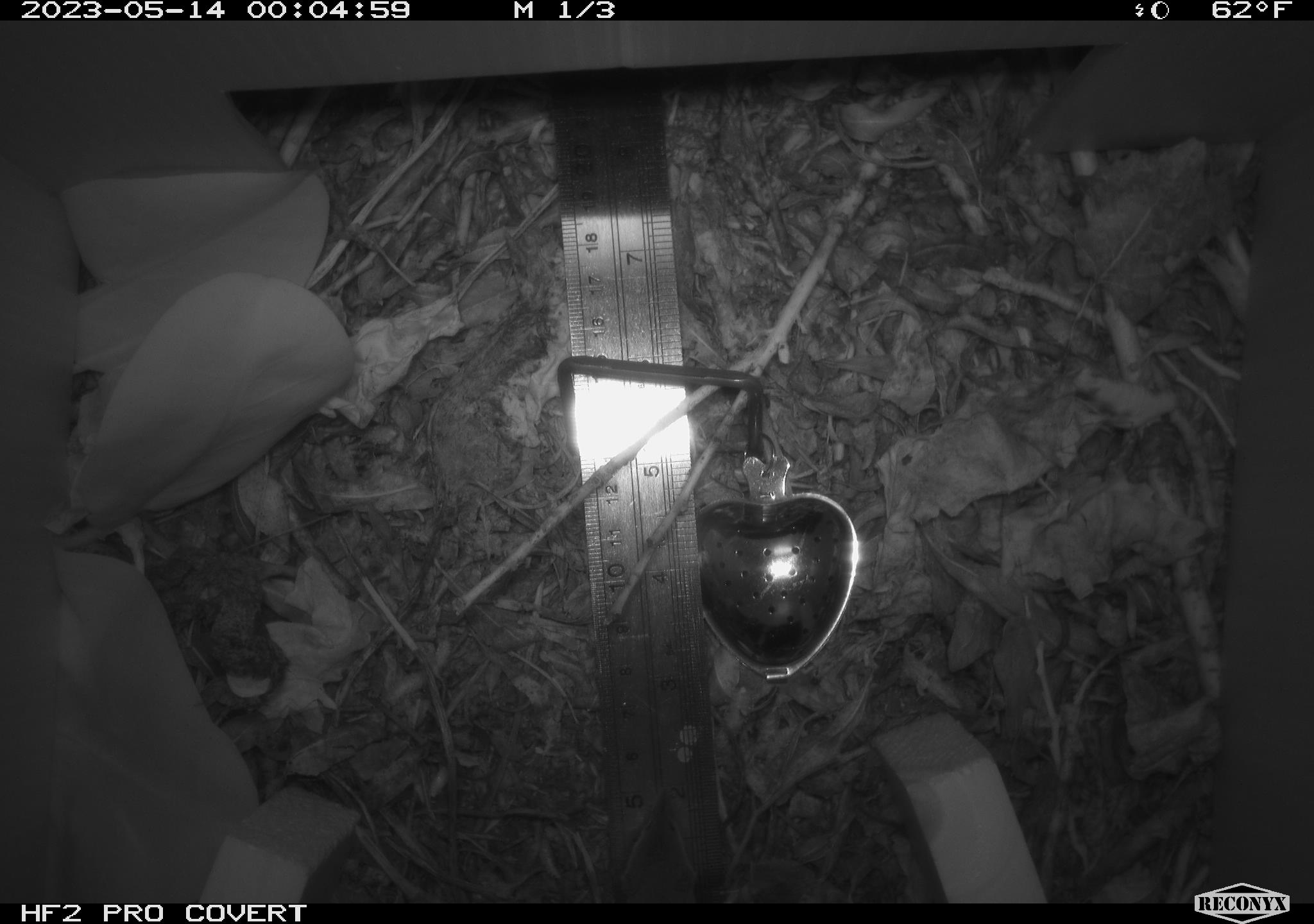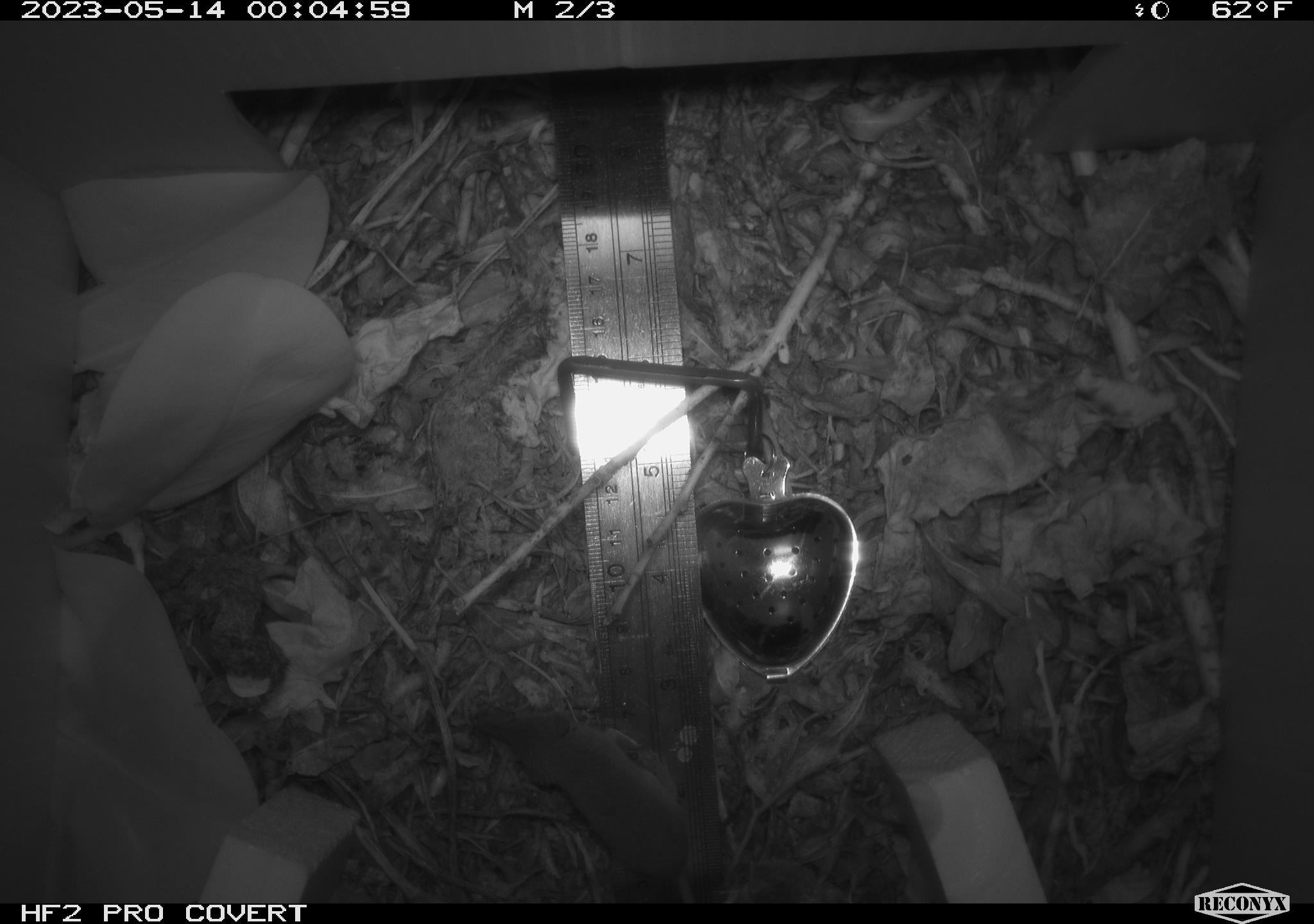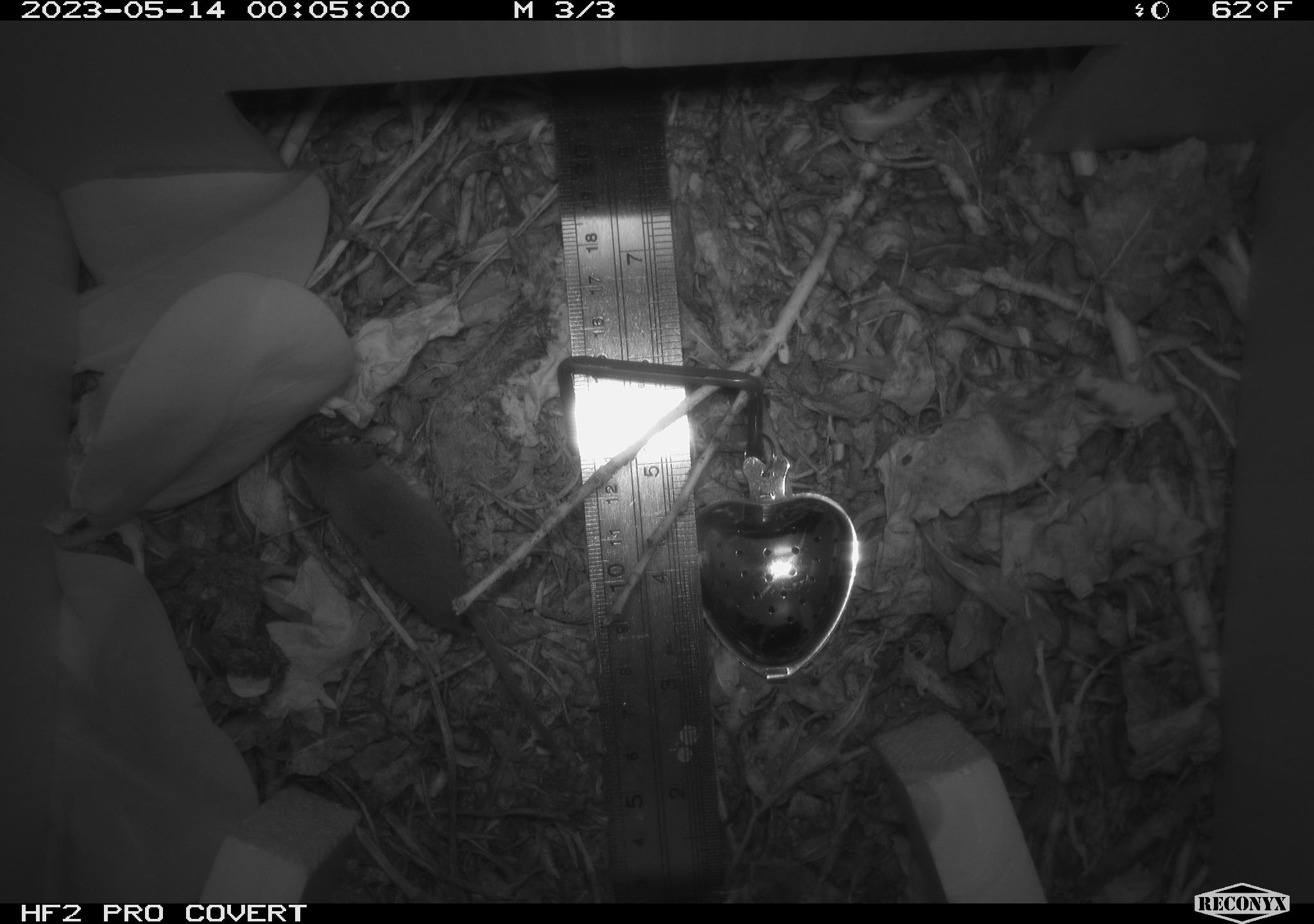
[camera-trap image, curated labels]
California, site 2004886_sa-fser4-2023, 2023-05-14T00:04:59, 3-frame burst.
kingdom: Animalia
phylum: Chordata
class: Mammalia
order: Eulipotyphla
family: Soricidae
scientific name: Soricidae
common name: shrews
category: soricidae family